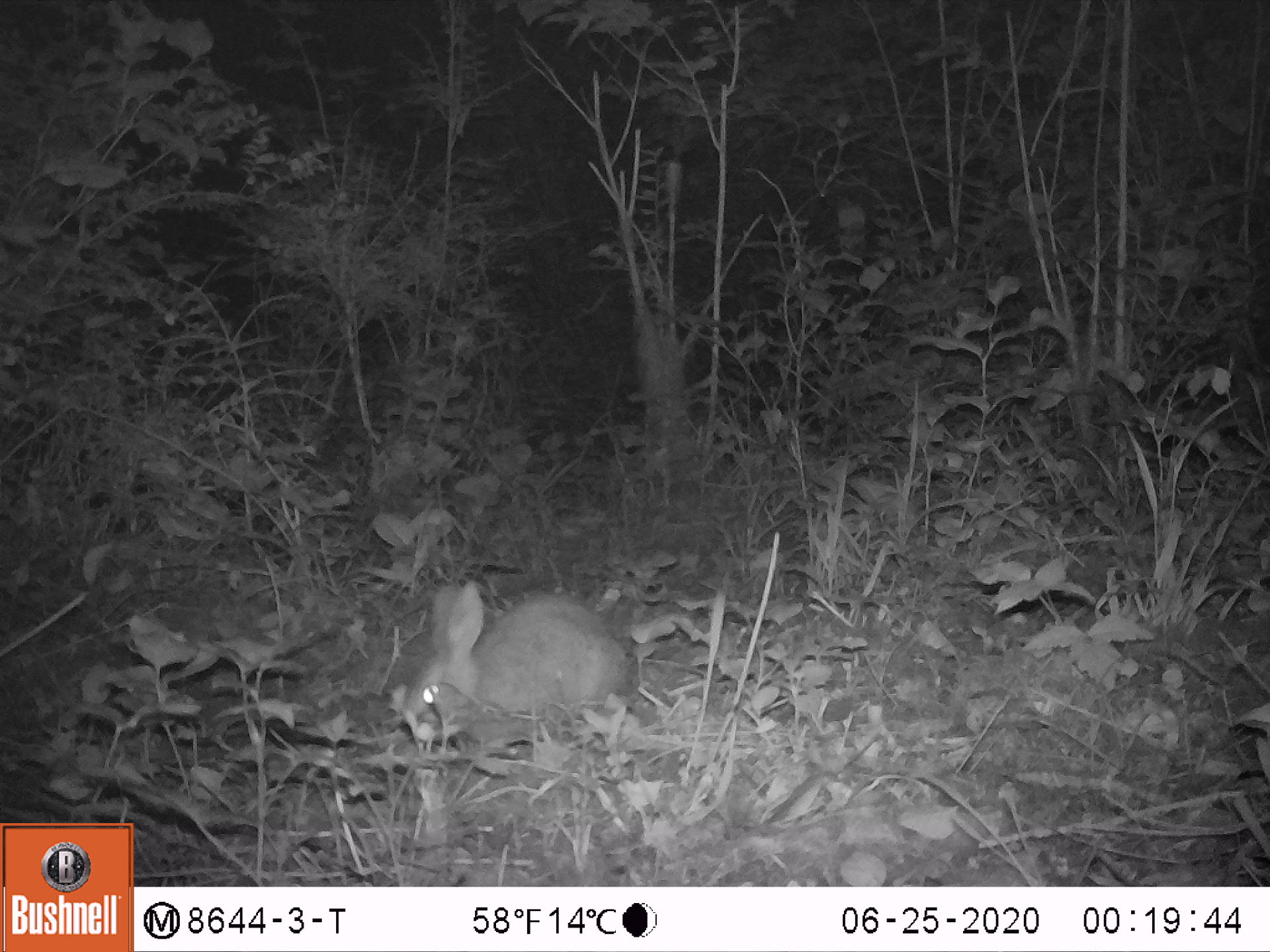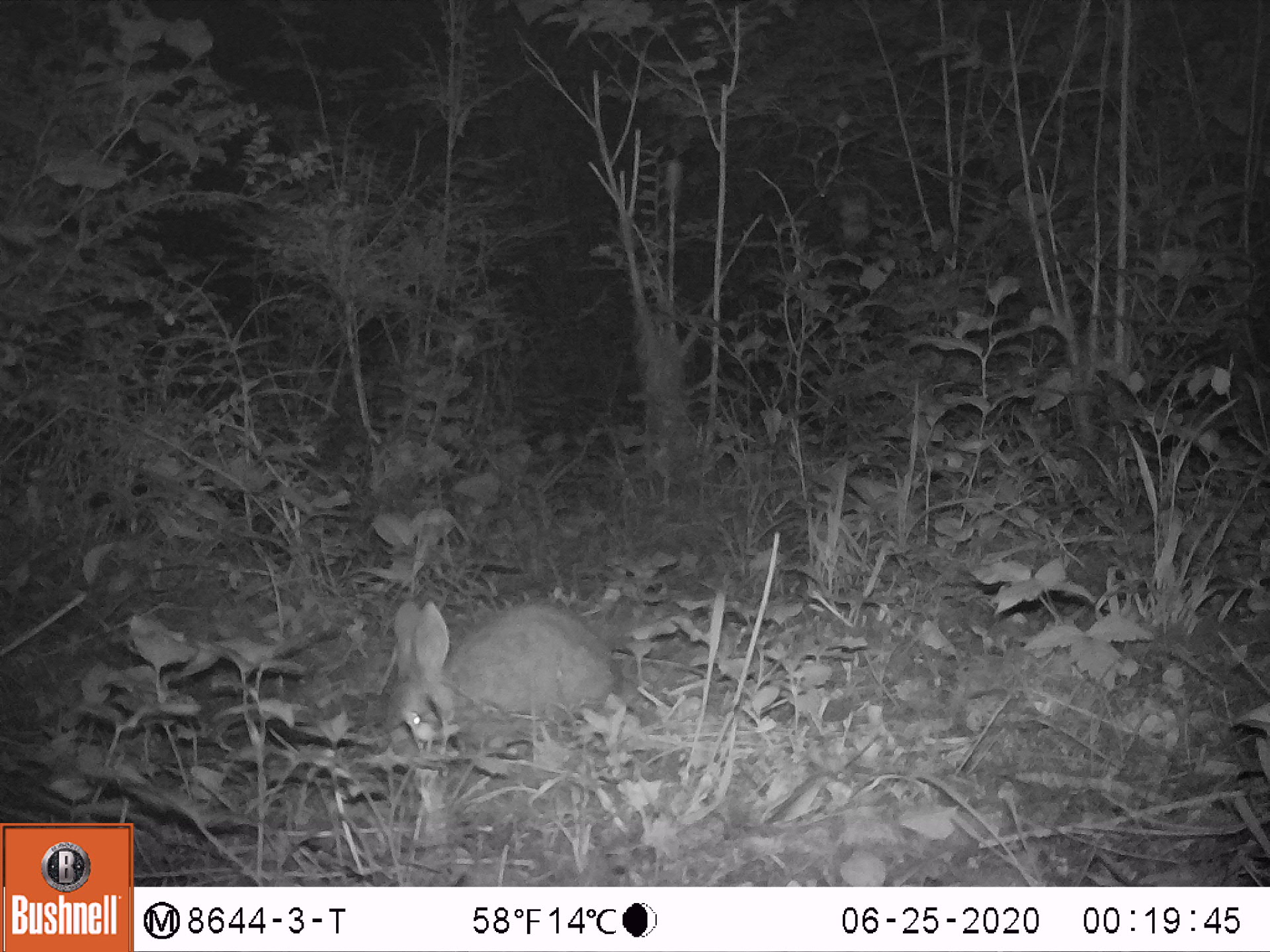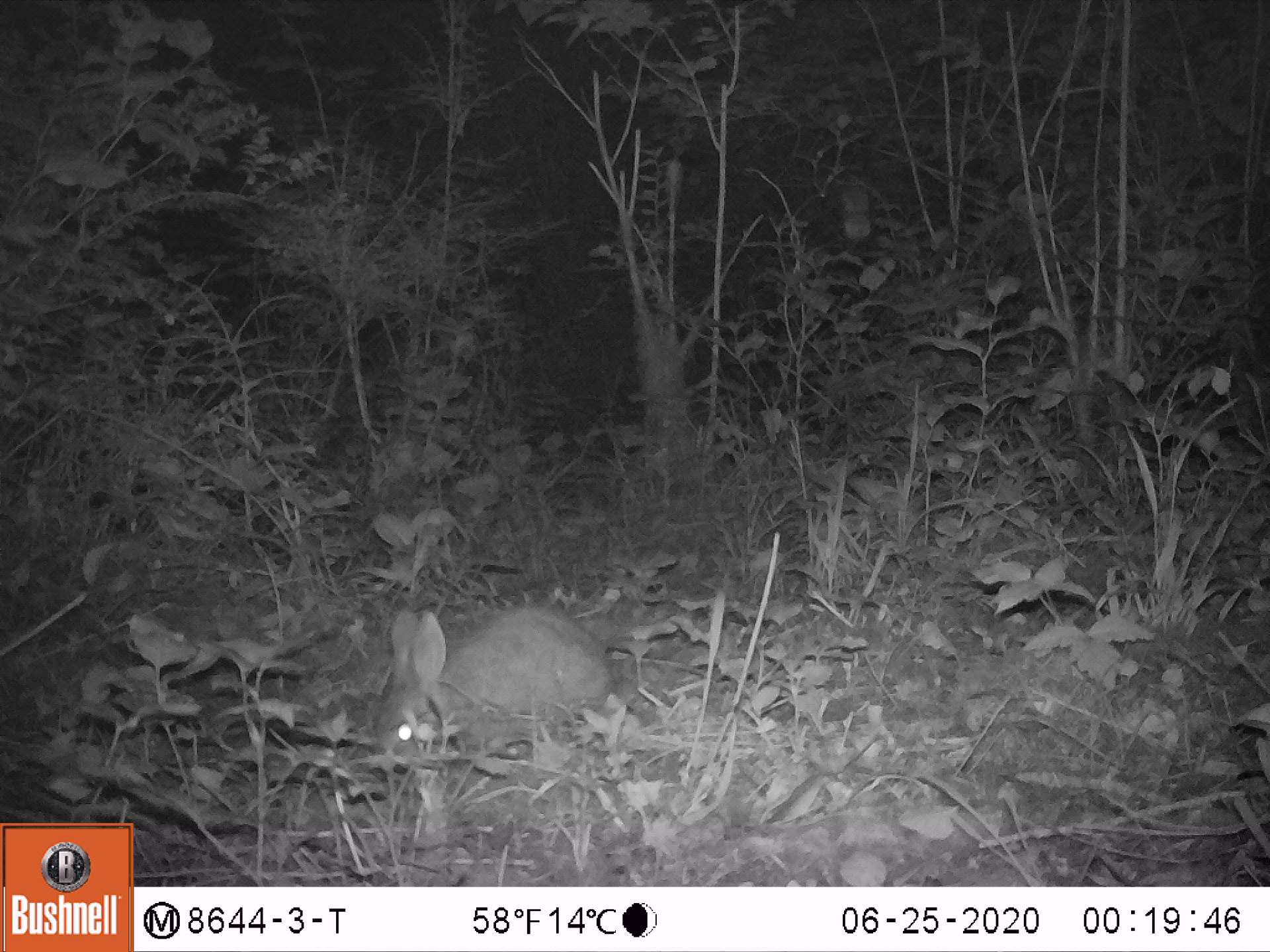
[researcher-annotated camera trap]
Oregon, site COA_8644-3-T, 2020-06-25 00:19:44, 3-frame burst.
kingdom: Animalia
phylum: Chordata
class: Mammalia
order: Lagomorpha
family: Leporidae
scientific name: Leporidae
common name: hares and rabbits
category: leporidae family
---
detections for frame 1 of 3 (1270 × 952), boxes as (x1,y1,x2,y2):
leporidae family: (389,566,639,767)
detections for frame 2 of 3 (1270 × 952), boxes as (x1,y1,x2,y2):
leporidae family: (382,588,629,776)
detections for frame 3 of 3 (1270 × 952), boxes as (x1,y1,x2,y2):
leporidae family: (361,581,622,786)